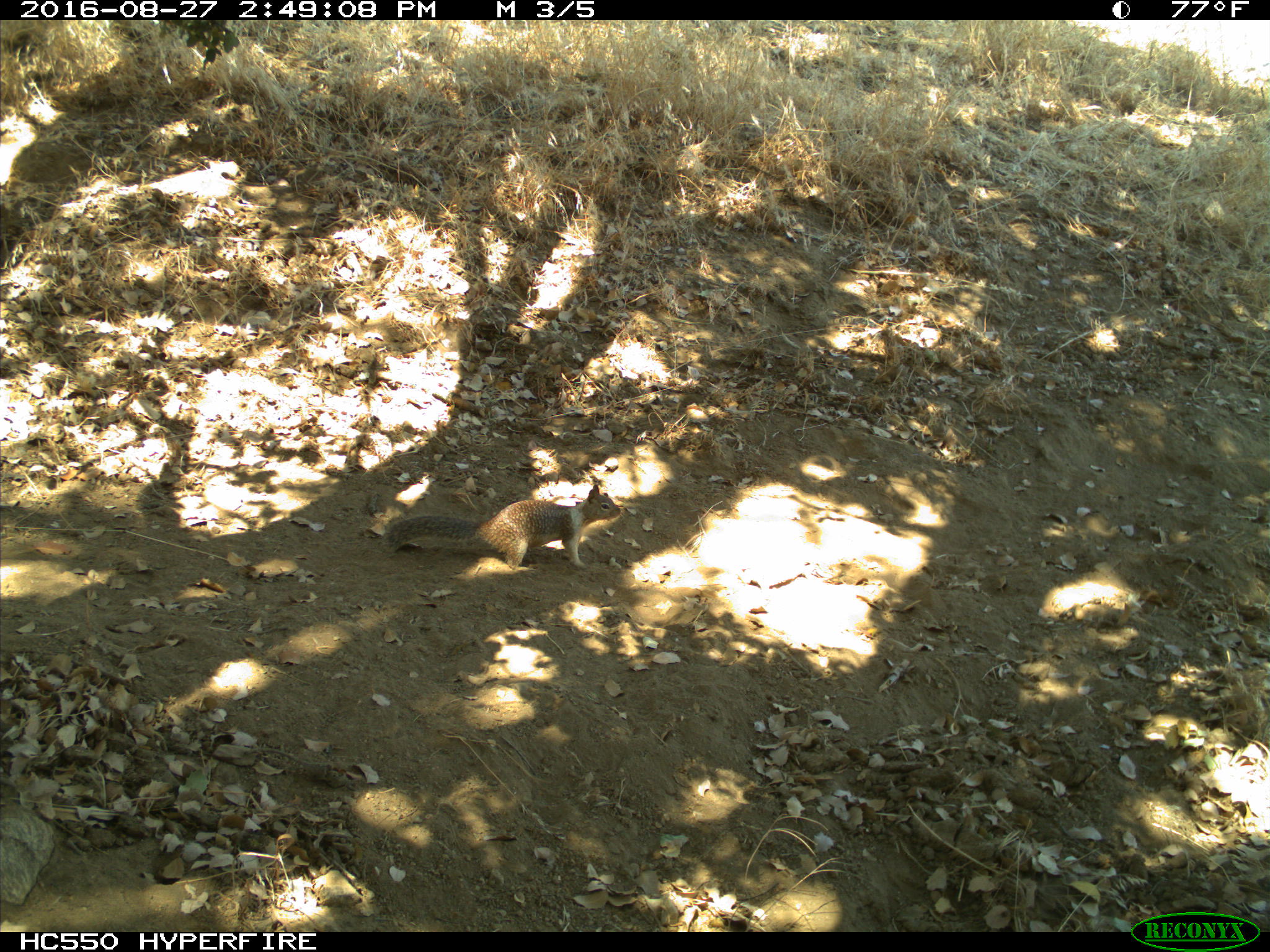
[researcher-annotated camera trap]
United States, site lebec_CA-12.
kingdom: Animalia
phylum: Chordata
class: Mammalia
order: Rodentia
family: Sciuridae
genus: Otospermophilus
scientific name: Otospermophilus beecheyi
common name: california ground squirrel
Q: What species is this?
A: Otospermophilus beecheyi (california ground squirrel).